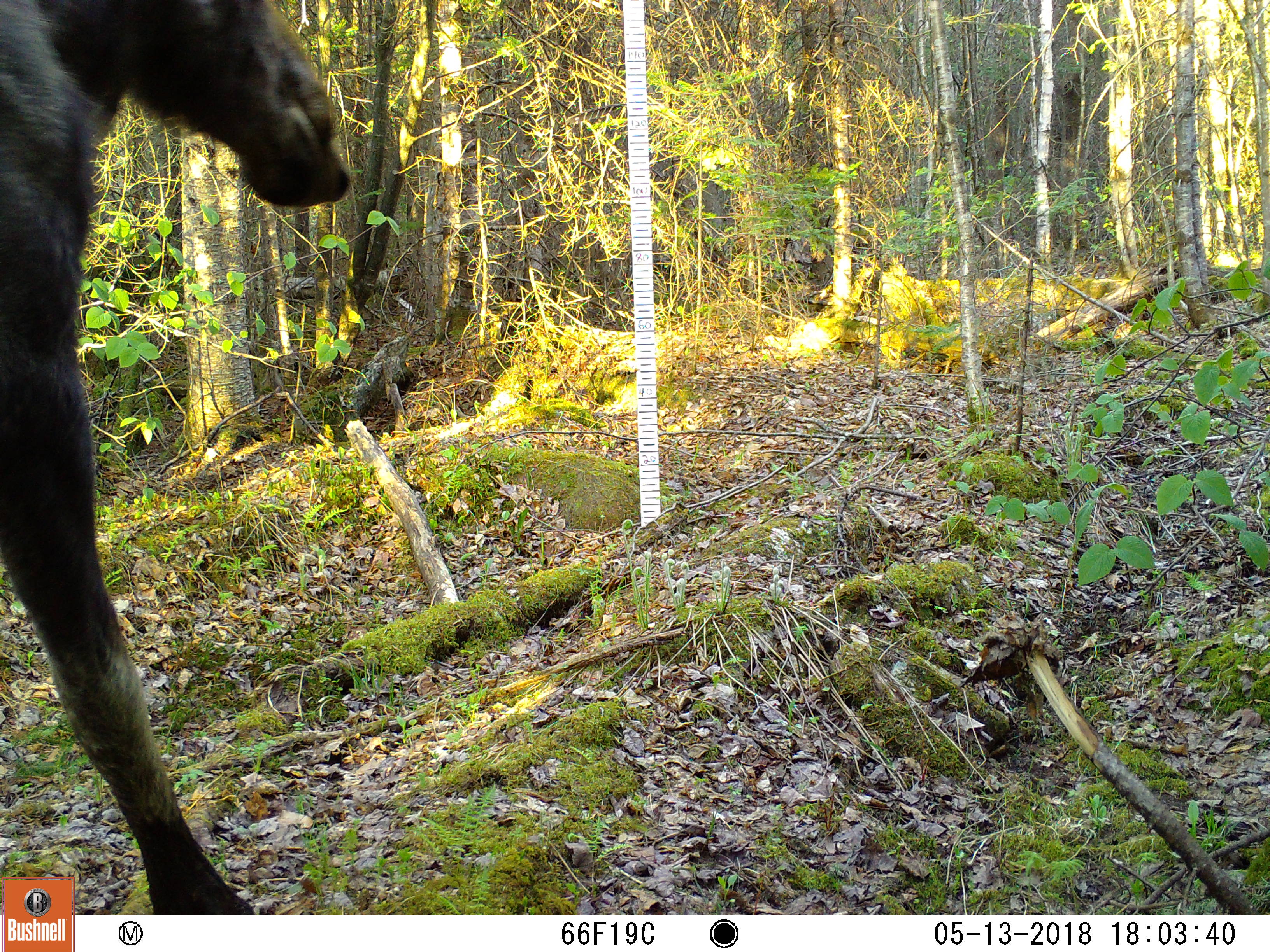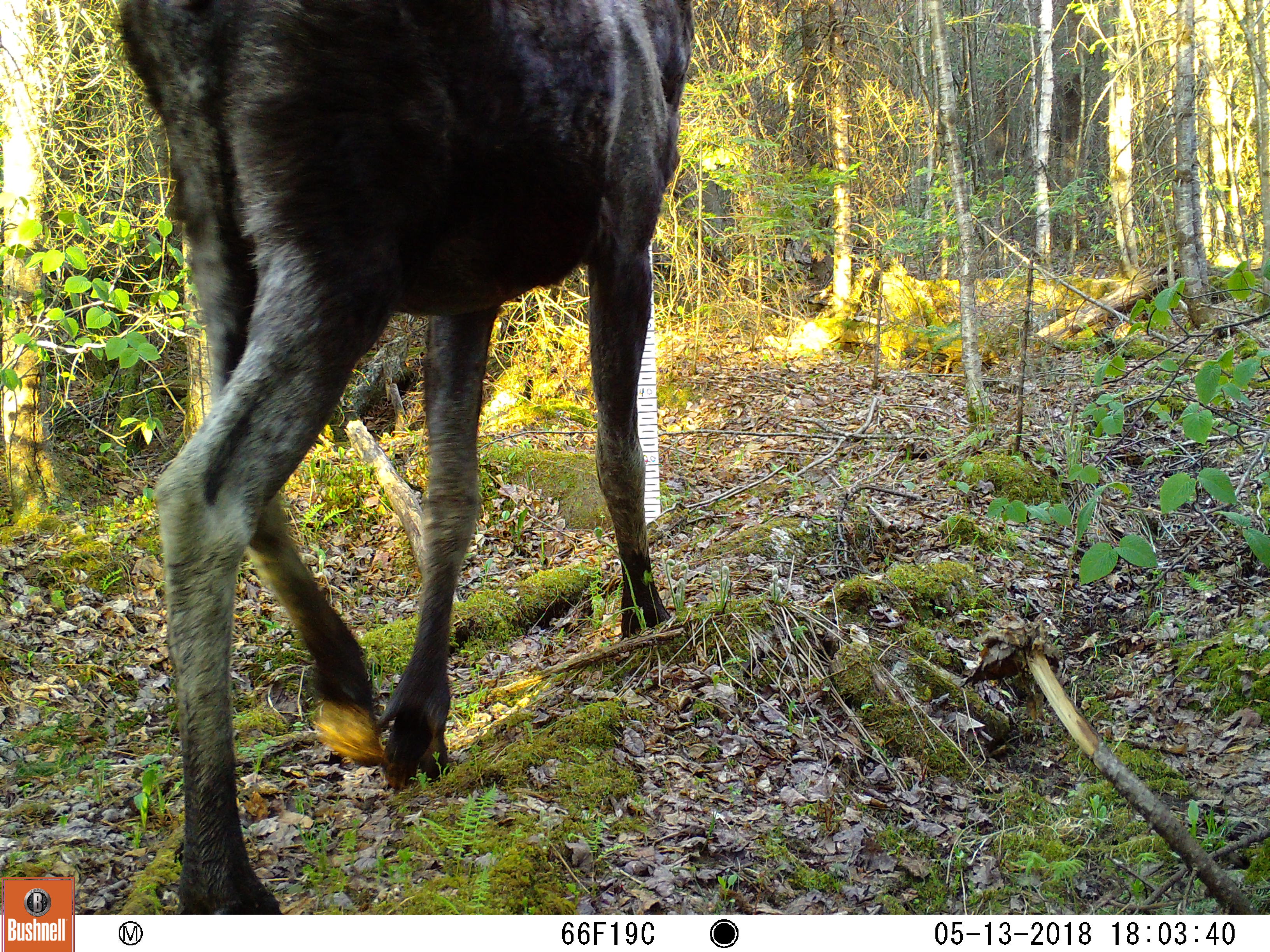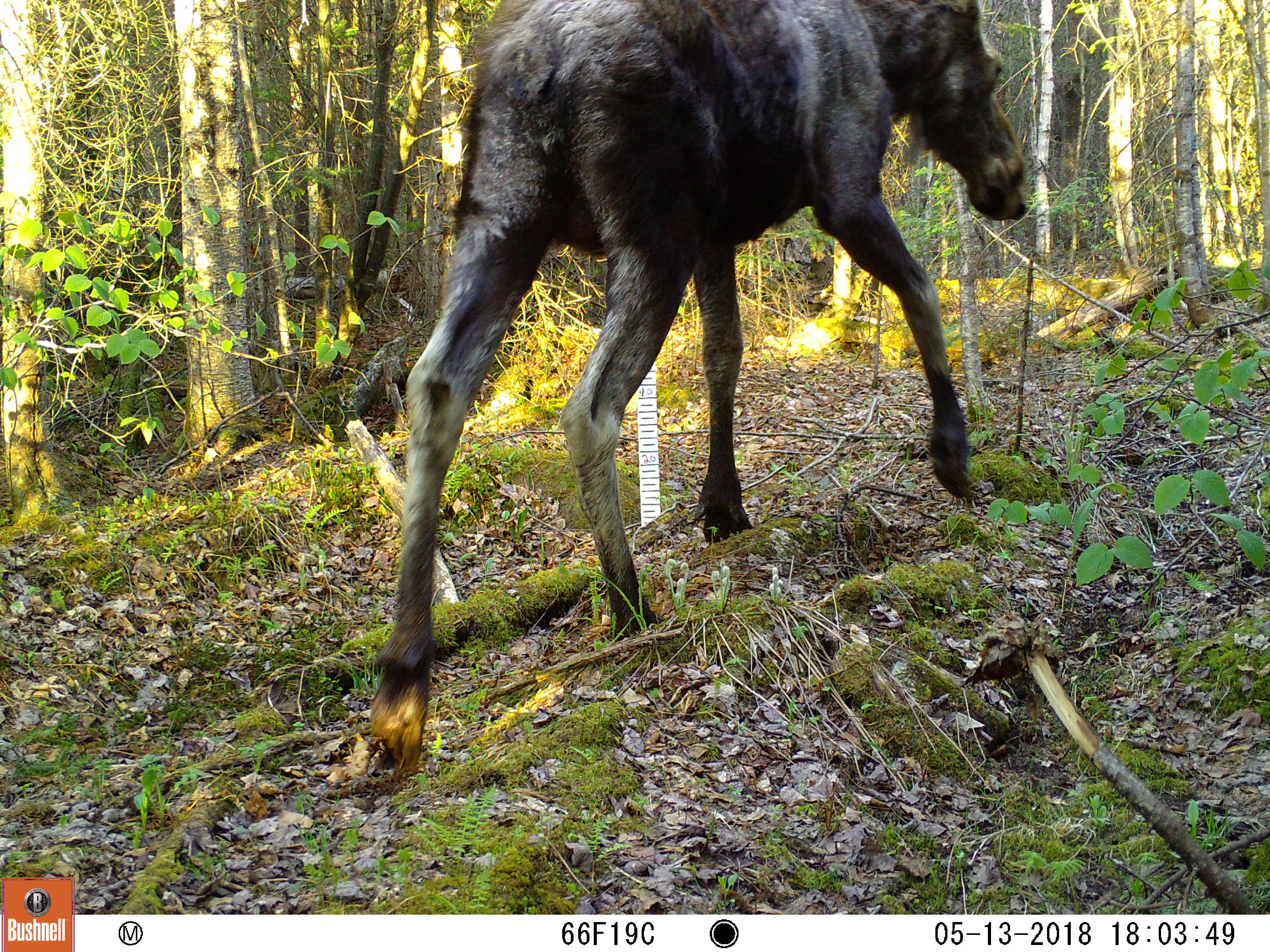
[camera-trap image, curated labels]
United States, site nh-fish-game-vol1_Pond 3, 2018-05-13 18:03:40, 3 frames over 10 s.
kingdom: Animalia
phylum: Chordata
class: Mammalia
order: Artiodactyla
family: Cervidae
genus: Alces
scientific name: Alces alces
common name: moose